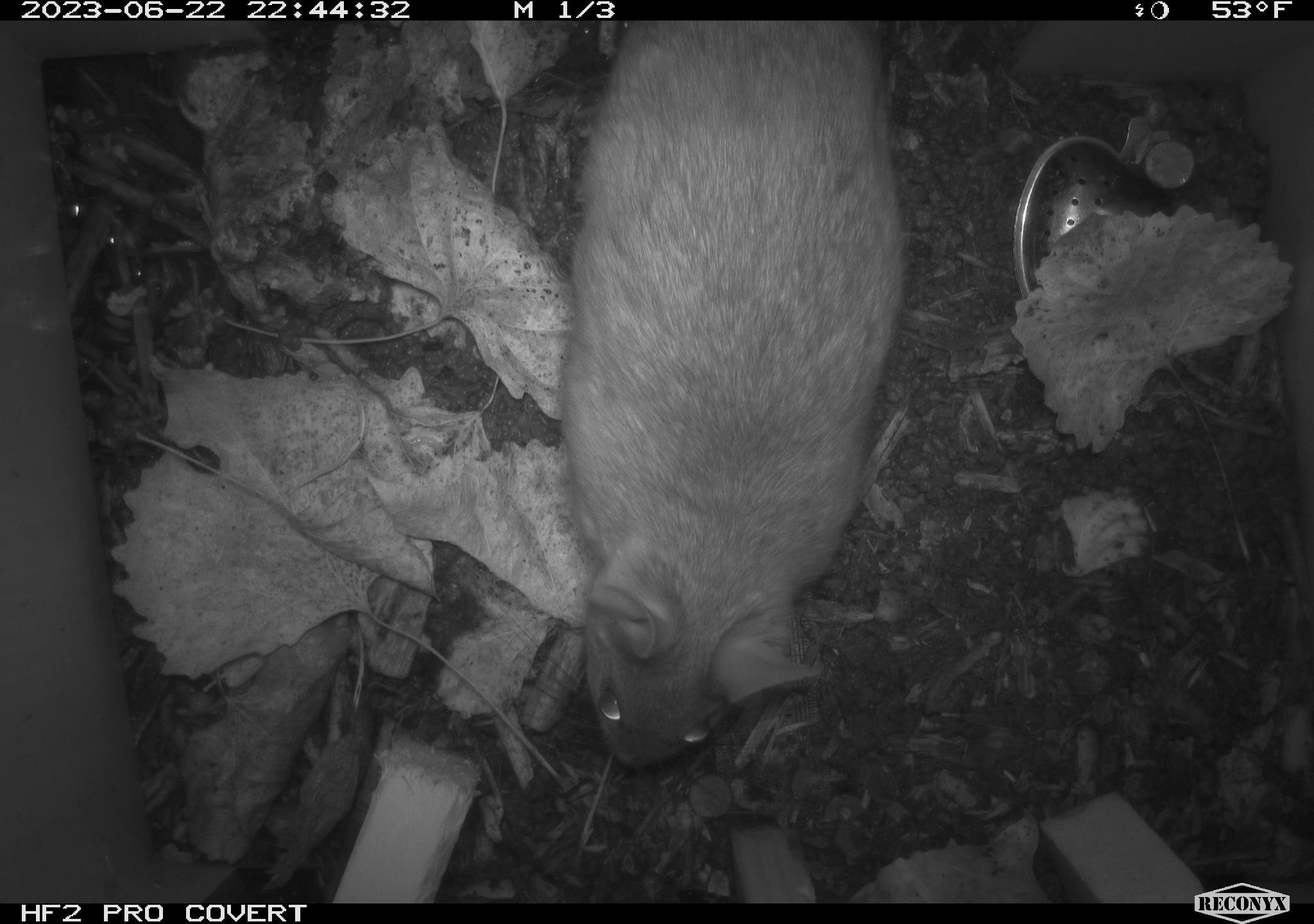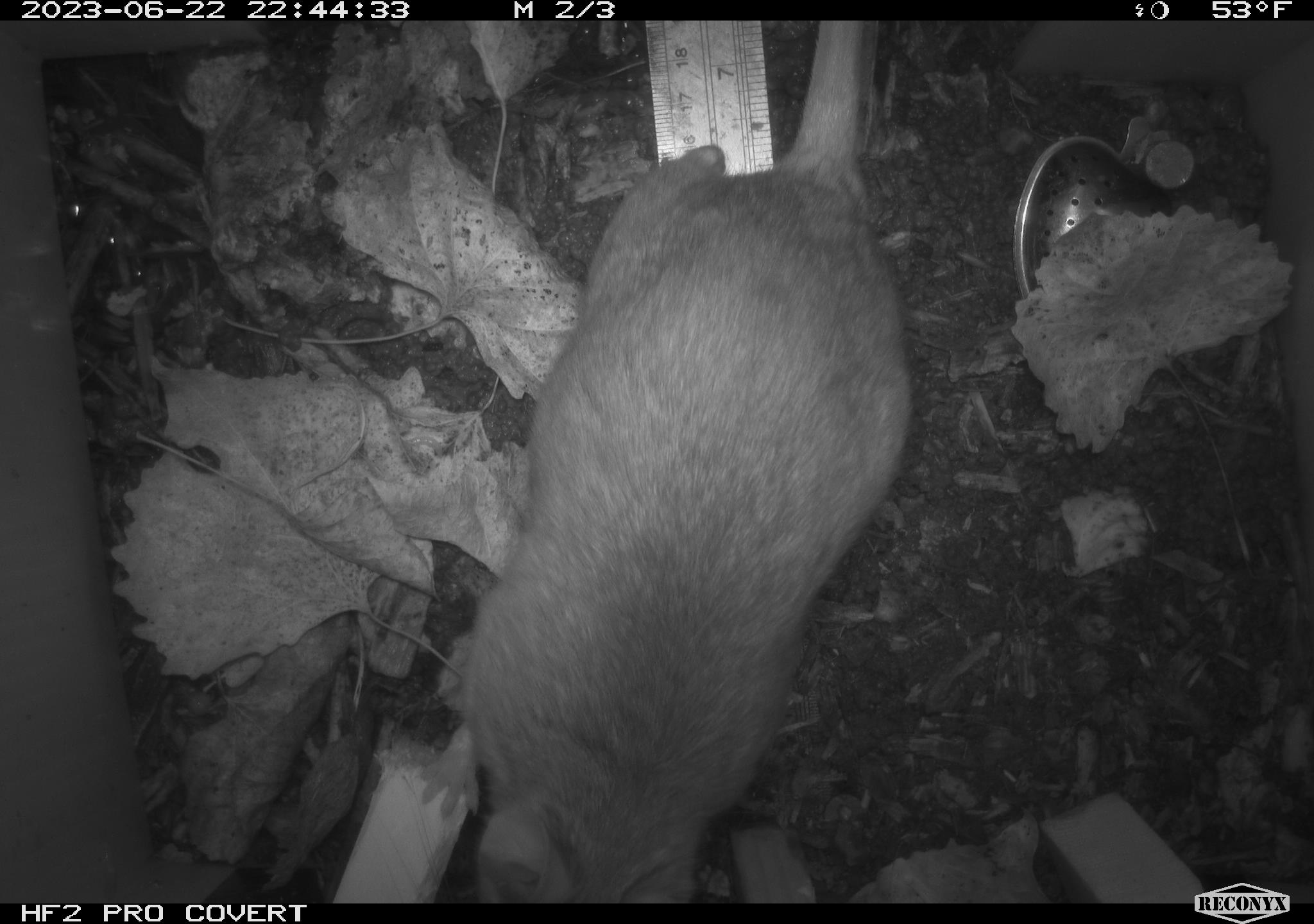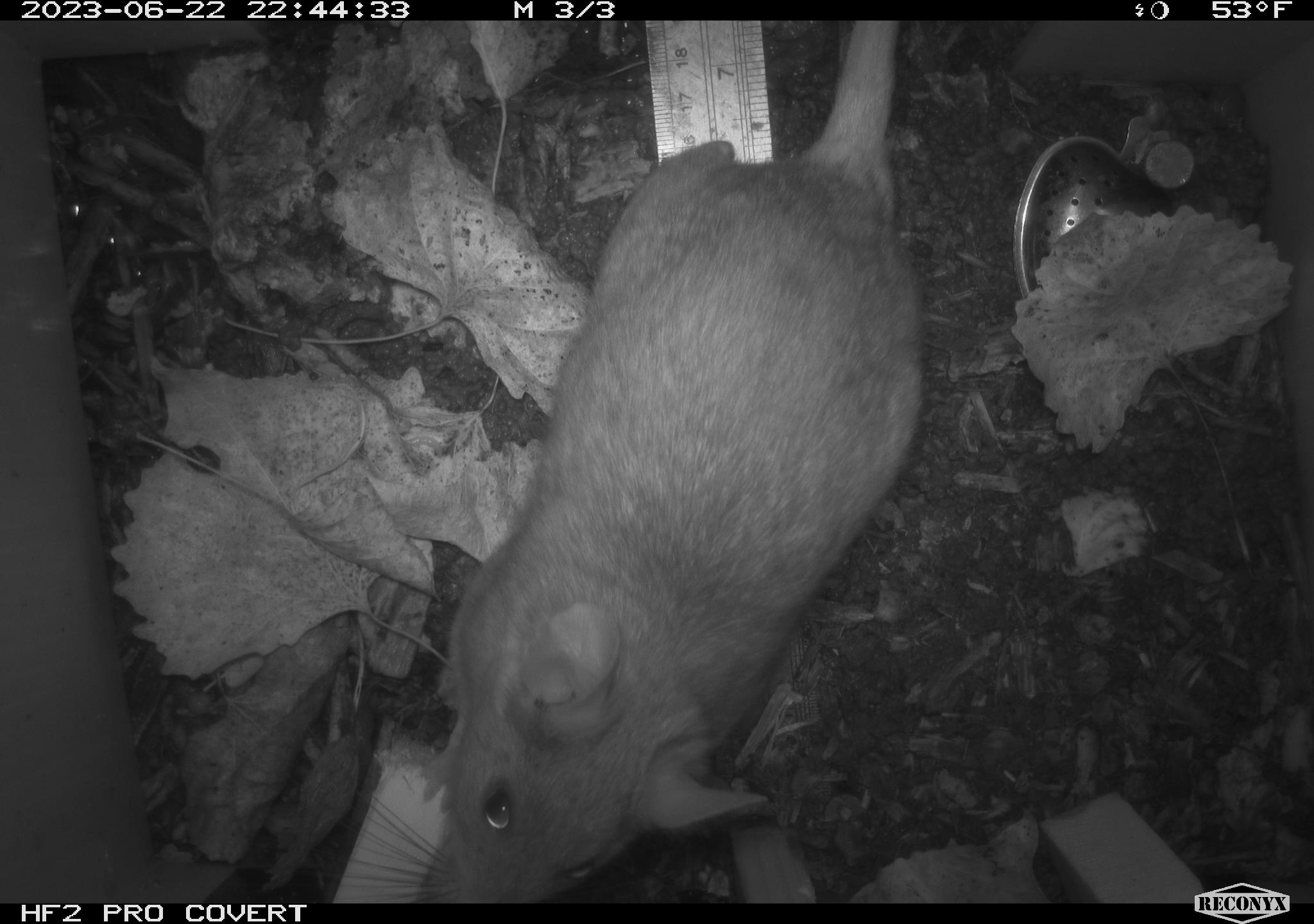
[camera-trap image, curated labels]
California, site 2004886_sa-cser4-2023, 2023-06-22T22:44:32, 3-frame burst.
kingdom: Animalia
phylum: Chordata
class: Mammalia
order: Rodentia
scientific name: Rodentia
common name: woodrat or rat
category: woodrat or rat species